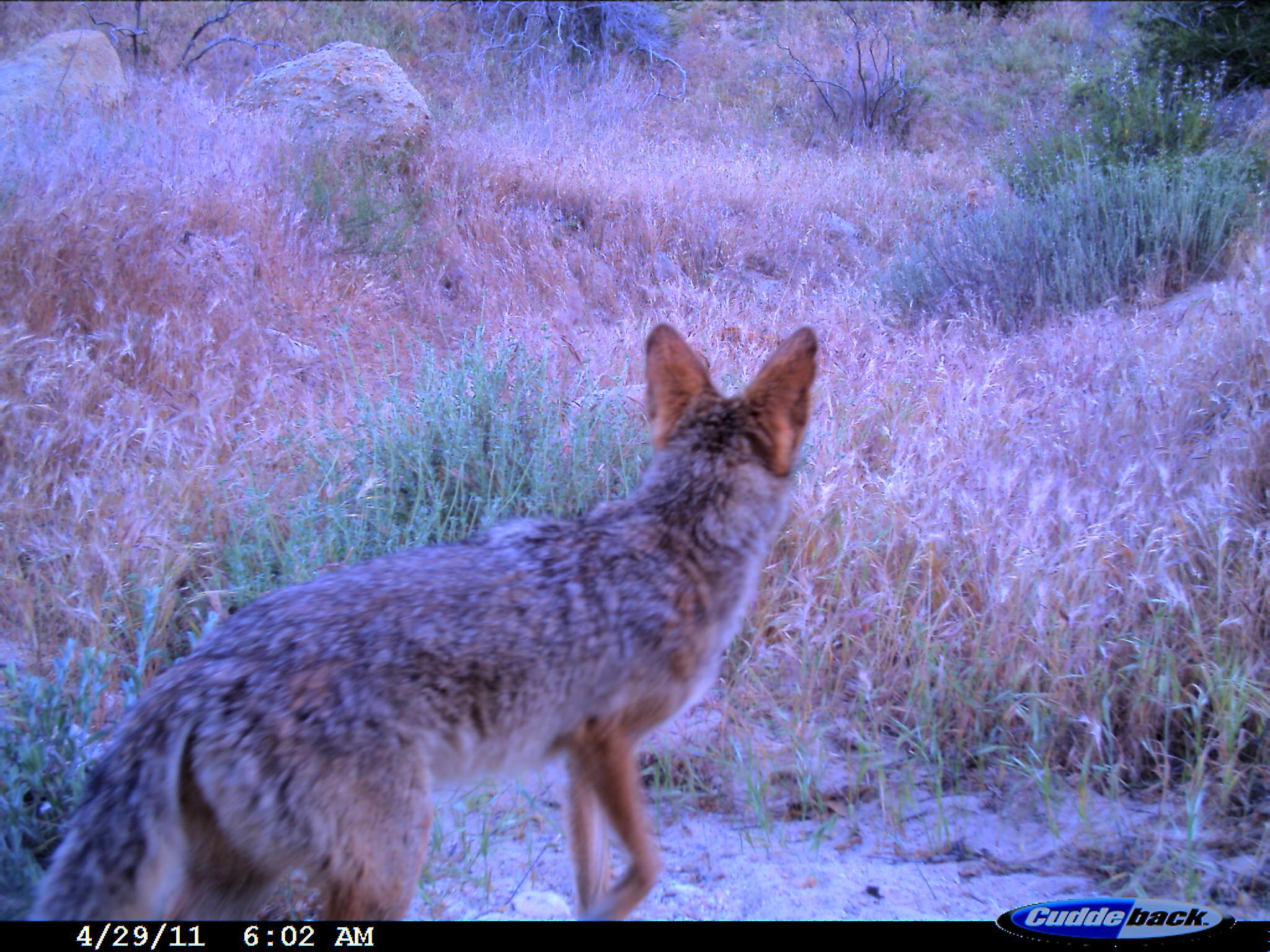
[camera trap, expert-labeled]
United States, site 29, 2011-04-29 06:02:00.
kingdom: Animalia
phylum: Chordata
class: Mammalia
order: Carnivora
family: Canidae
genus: Canis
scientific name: Canis latrans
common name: coyote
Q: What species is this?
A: Coyote (Canis latrans).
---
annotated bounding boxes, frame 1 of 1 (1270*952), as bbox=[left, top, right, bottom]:
coyote: bbox=[26, 322, 819, 922]